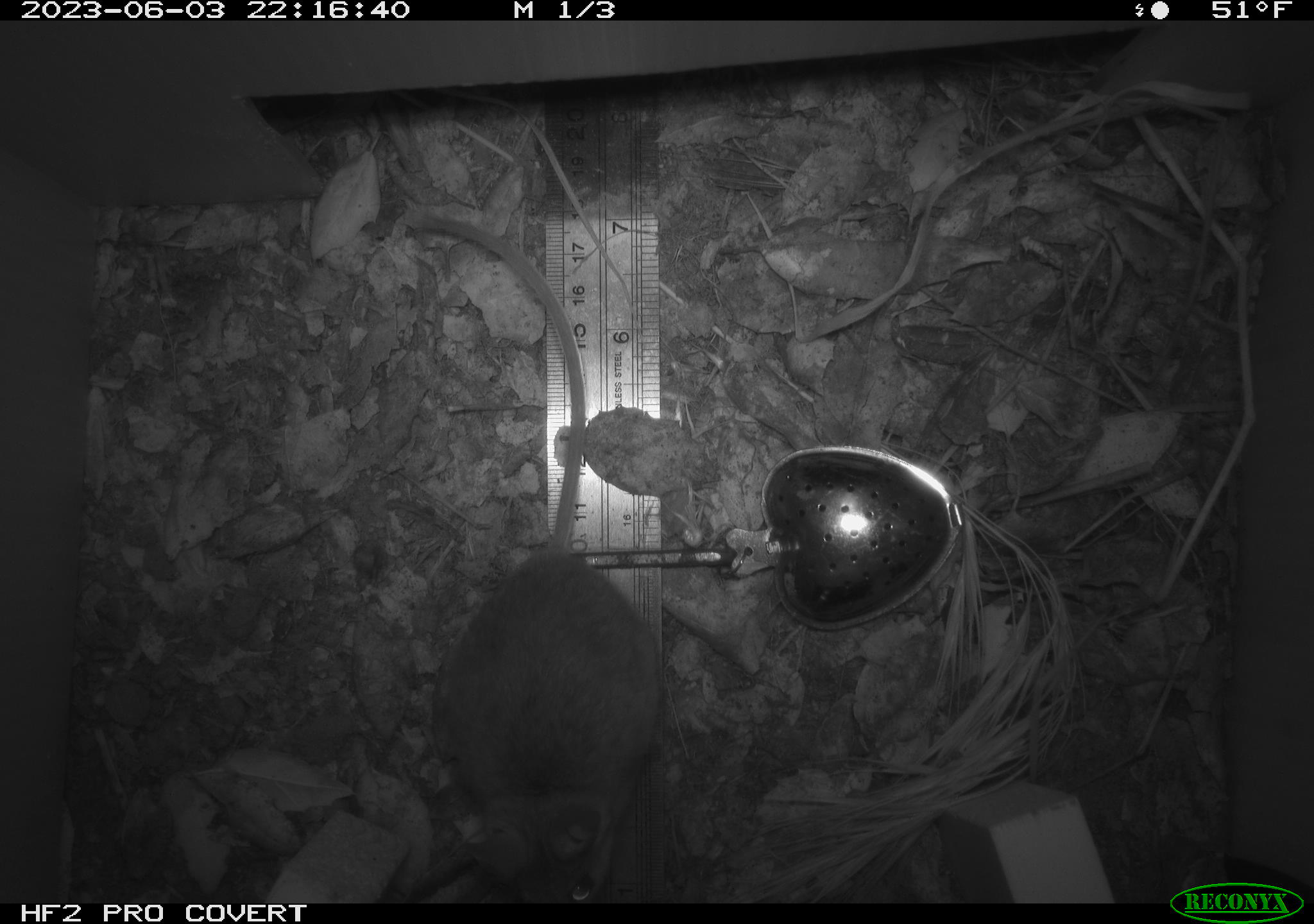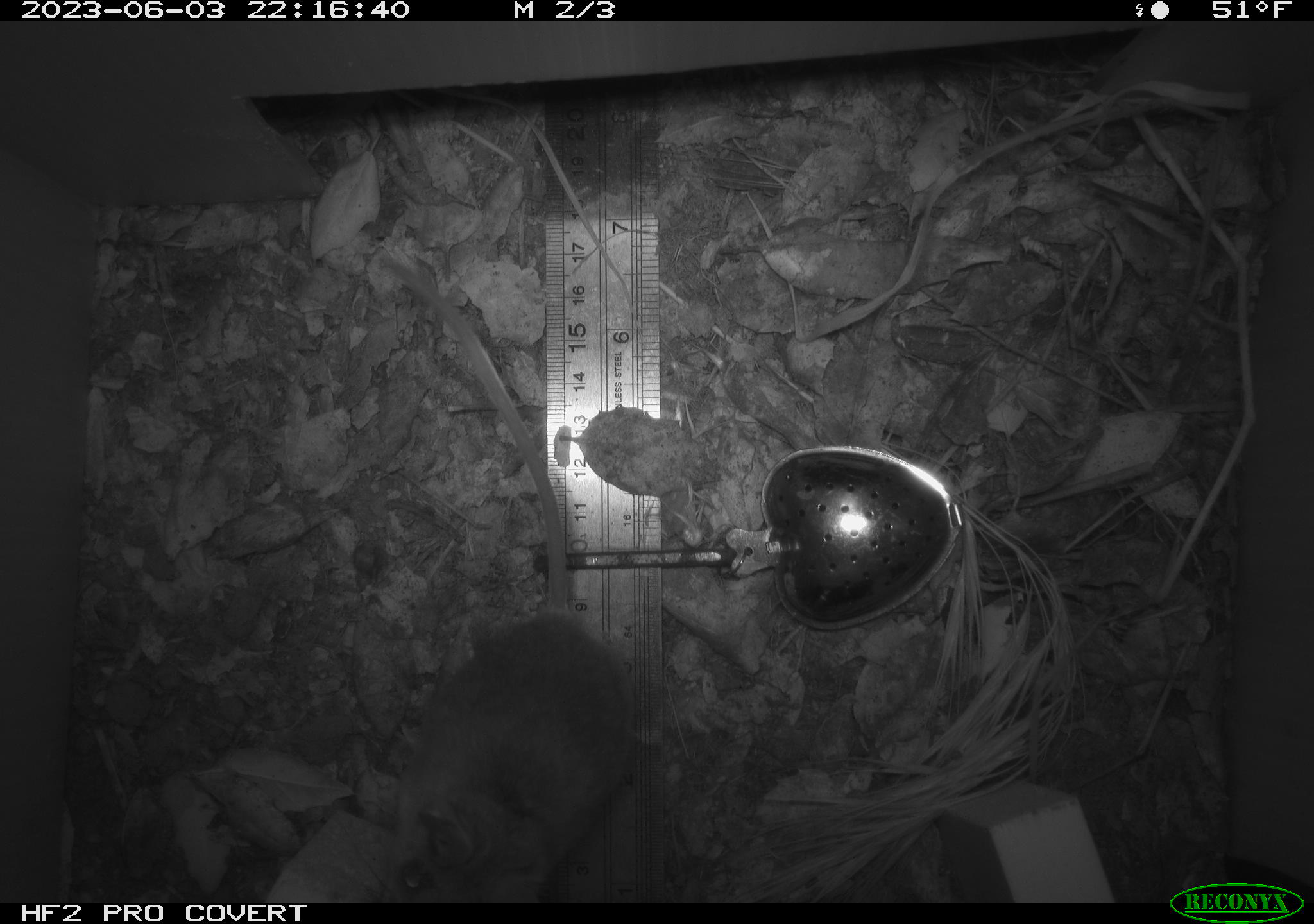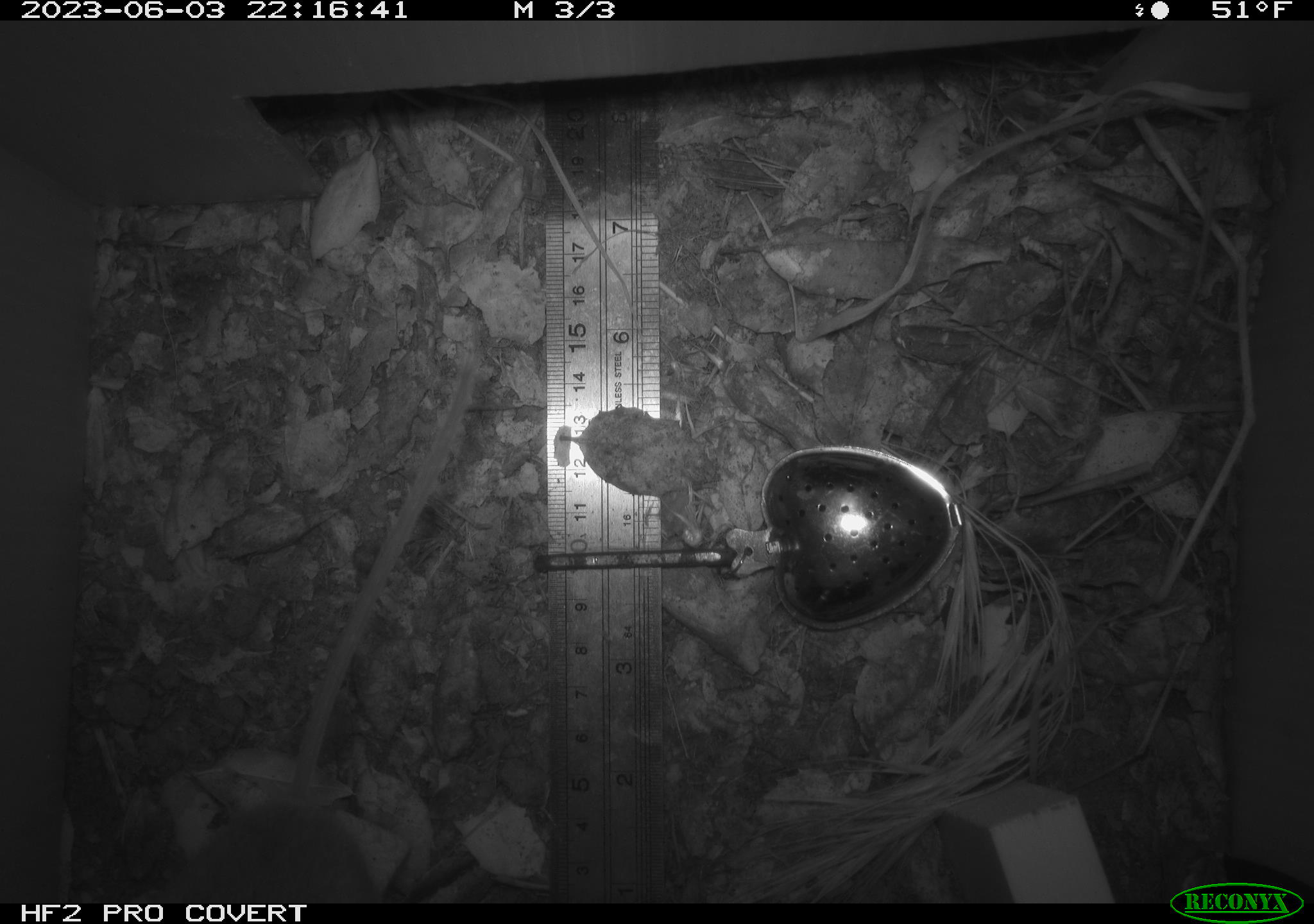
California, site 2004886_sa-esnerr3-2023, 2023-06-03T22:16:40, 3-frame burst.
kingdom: Animalia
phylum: Chordata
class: Mammalia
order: Rodentia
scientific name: Rodentia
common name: mouse species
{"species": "mouse species (Rodentia)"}